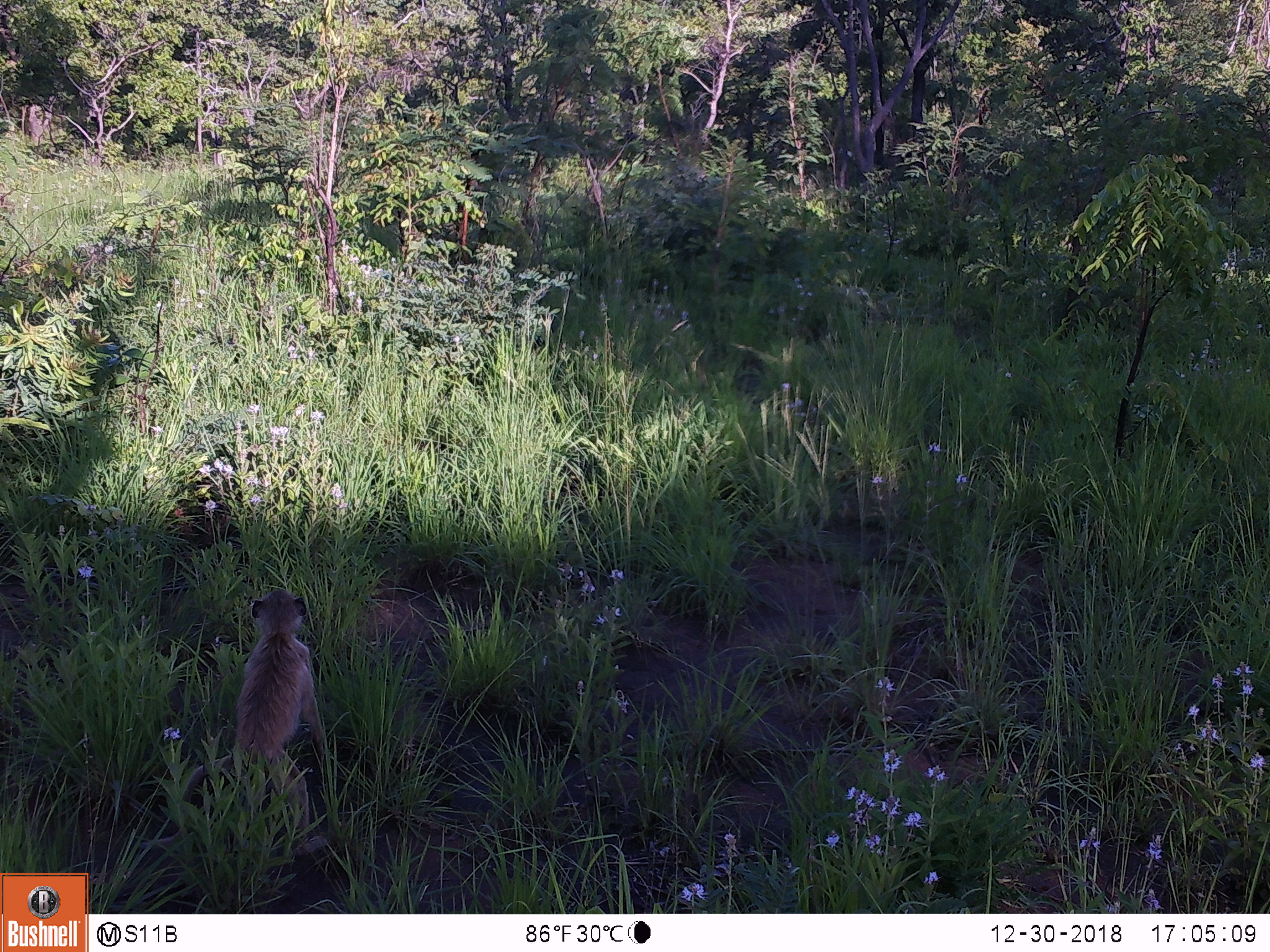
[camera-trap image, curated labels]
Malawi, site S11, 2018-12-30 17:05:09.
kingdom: Animalia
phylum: Chordata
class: Mammalia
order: Primates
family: Cercopithecidae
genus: Papio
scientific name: Papio cynocephalus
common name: yellow baboon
Yellow baboon (Papio cynocephalus), count 1.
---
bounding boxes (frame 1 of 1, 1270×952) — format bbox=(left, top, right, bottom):
yellow baboon: bbox=(212, 581, 335, 842)